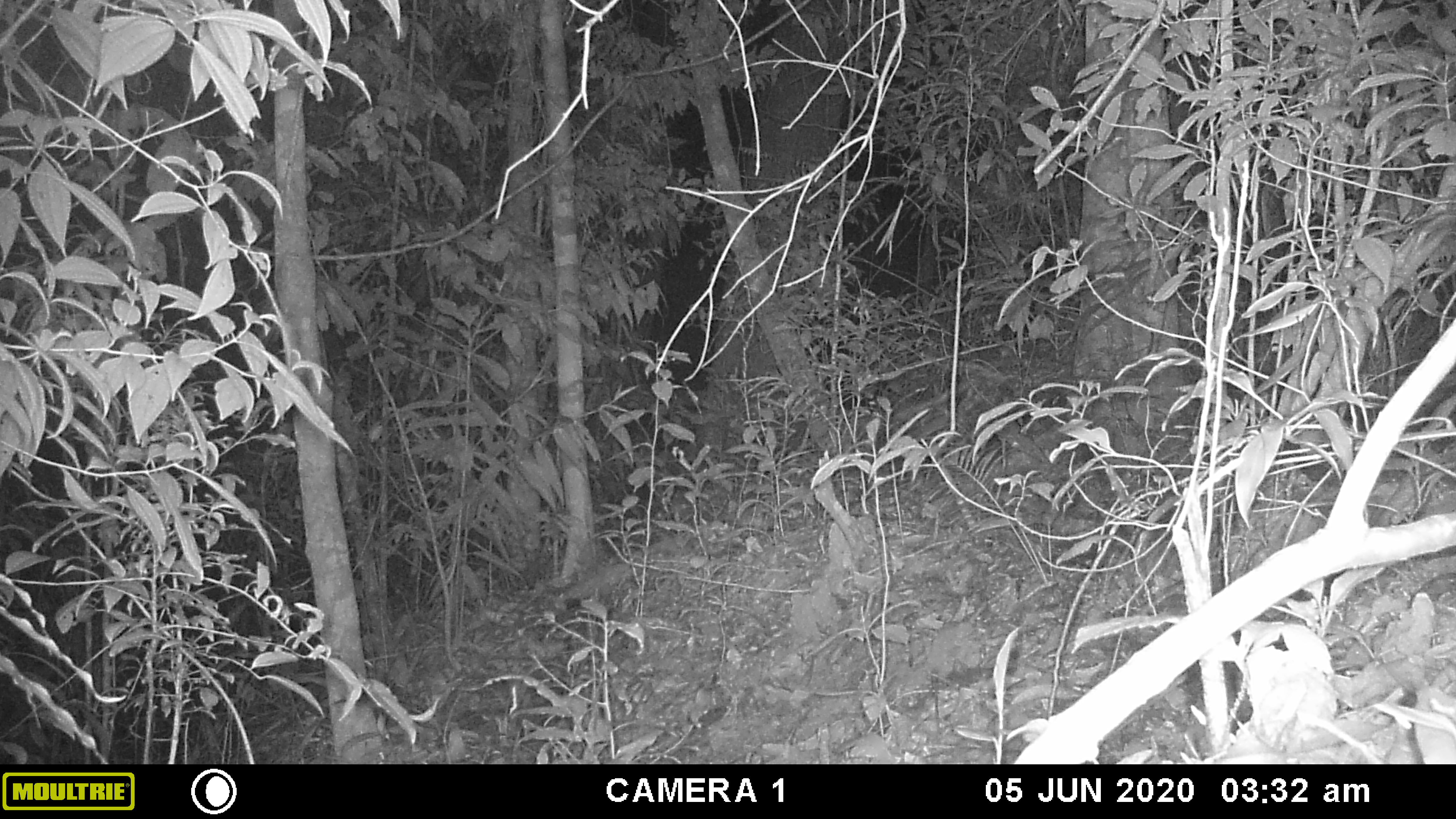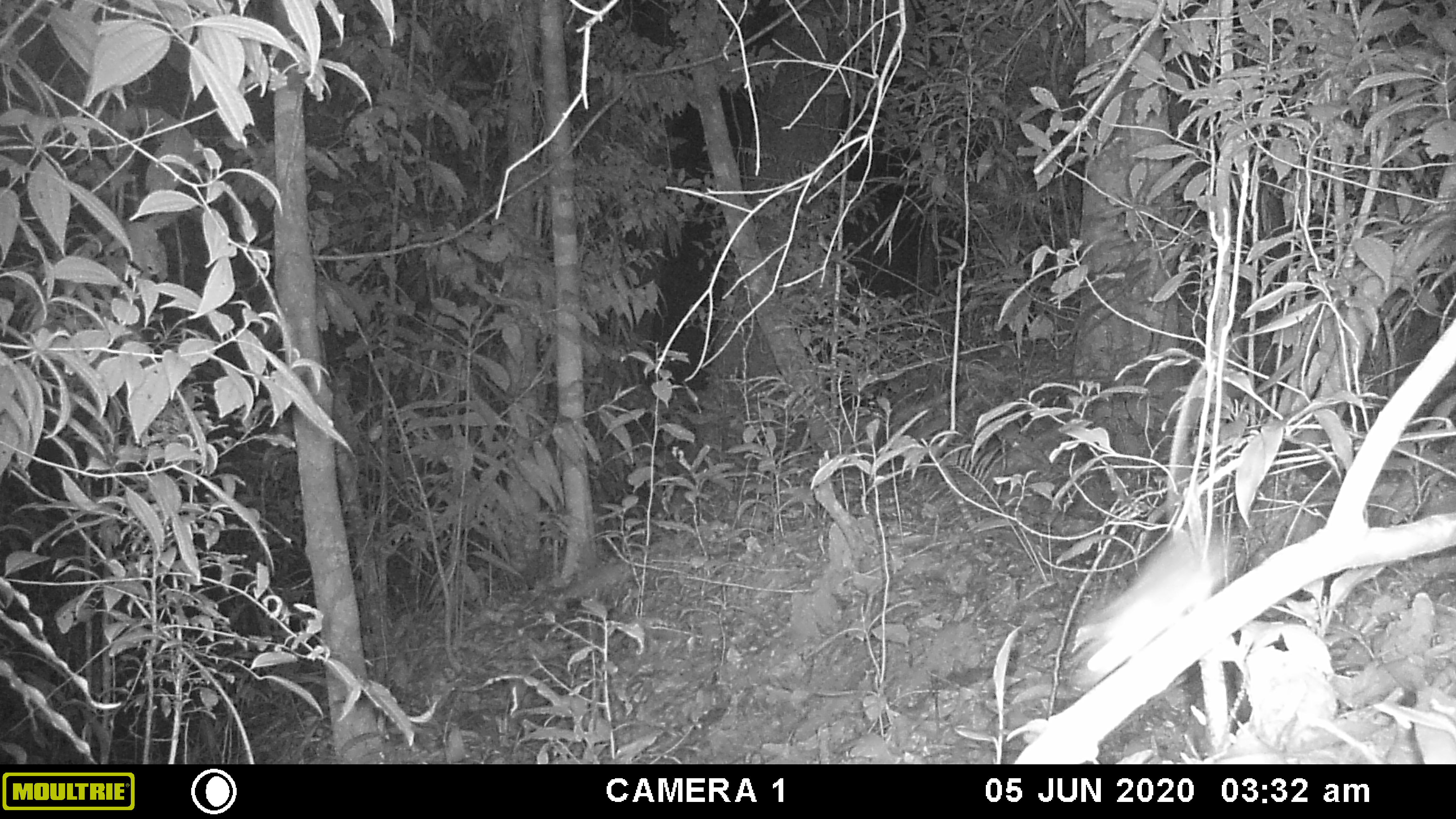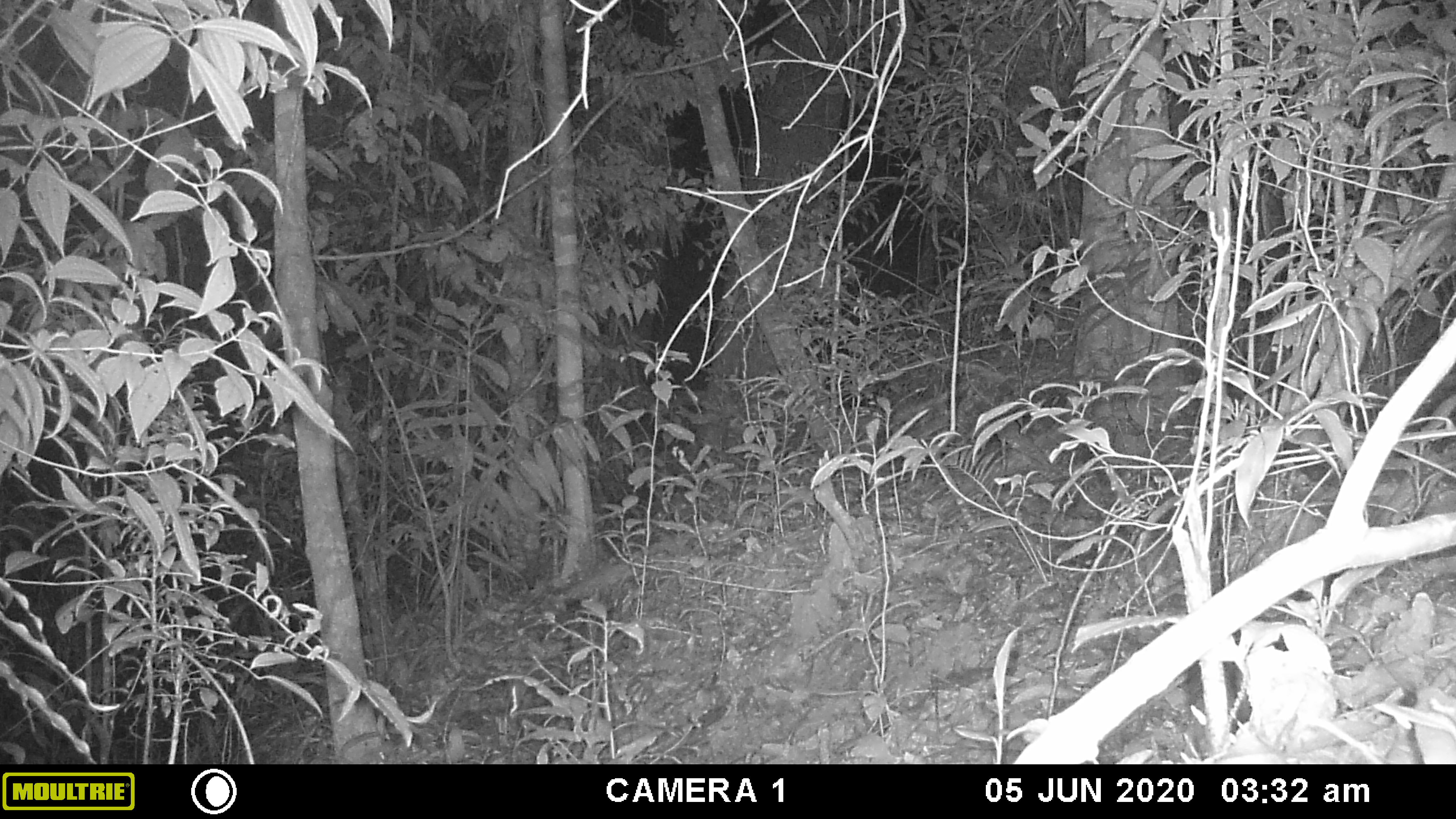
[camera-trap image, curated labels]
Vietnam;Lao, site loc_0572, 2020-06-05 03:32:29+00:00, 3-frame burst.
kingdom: Animalia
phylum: Chordata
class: Mammalia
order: Rodentia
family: Muridae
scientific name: Muridae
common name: old-world mice and rats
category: unidentified murid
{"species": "unidentified murid (old-world mice and rats) (Muridae)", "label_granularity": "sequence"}